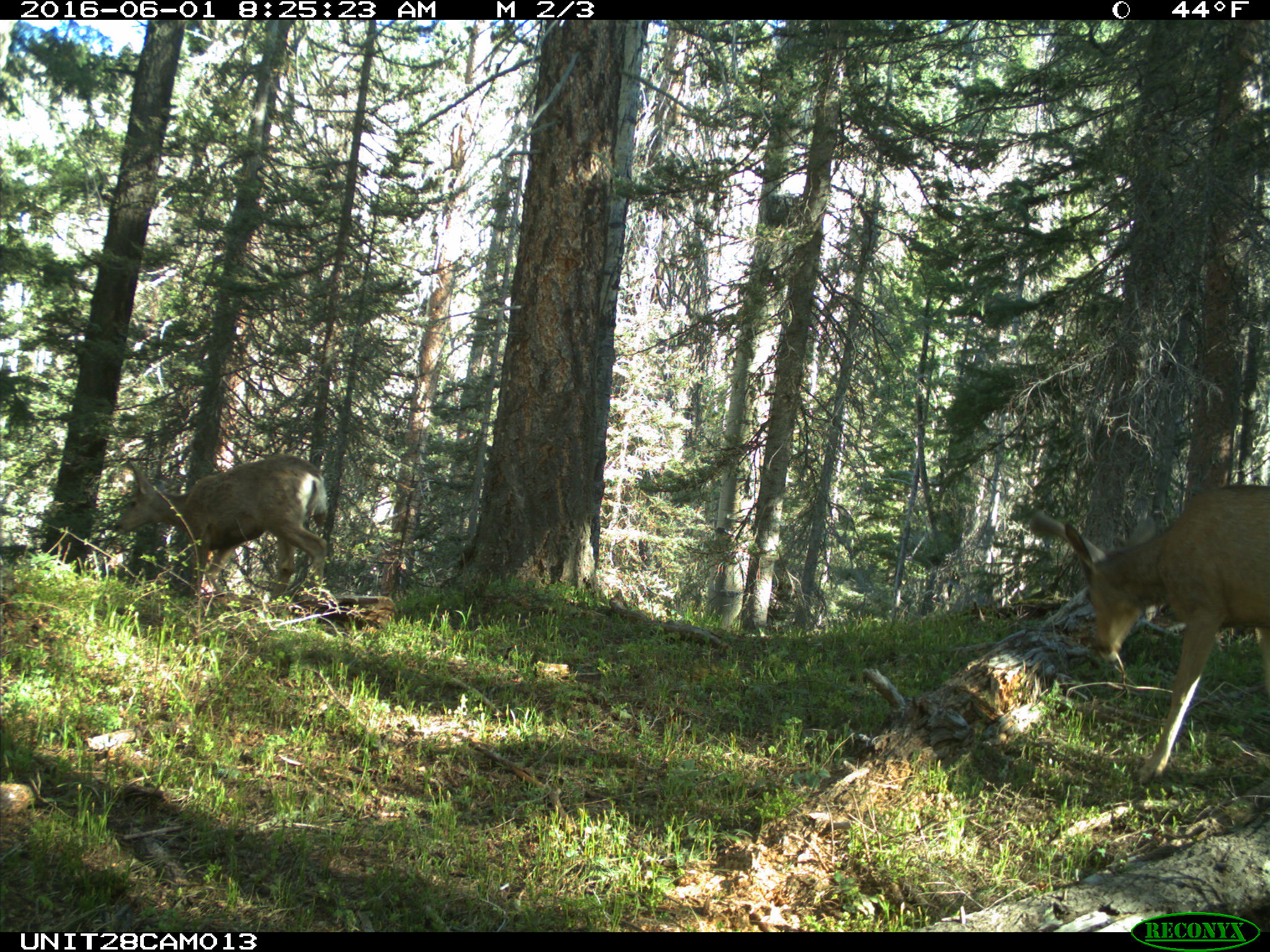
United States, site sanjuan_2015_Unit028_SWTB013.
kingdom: Animalia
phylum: Chordata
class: Mammalia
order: Artiodactyla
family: Cervidae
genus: Odocoileus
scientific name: Odocoileus hemionus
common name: mule deer